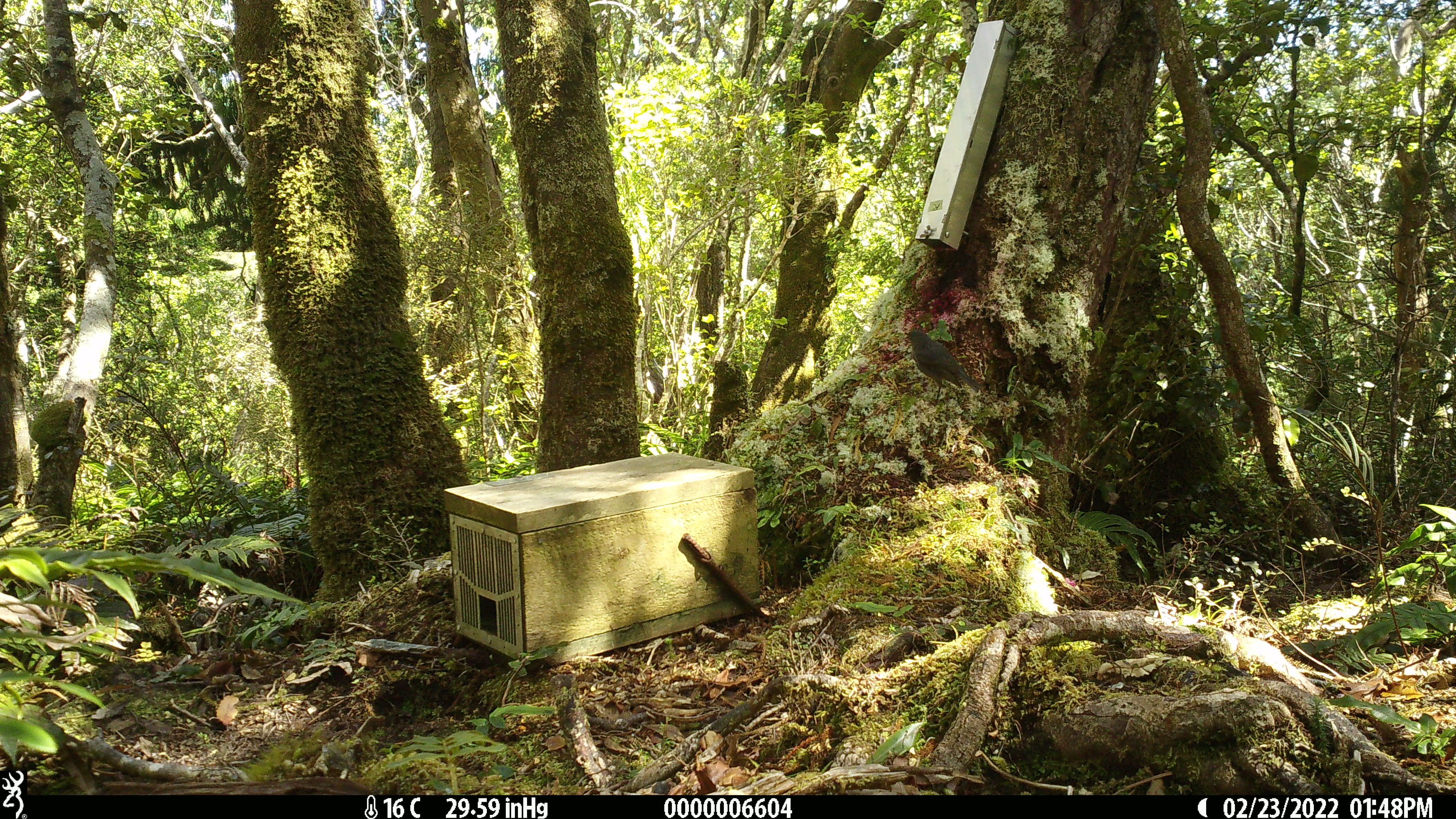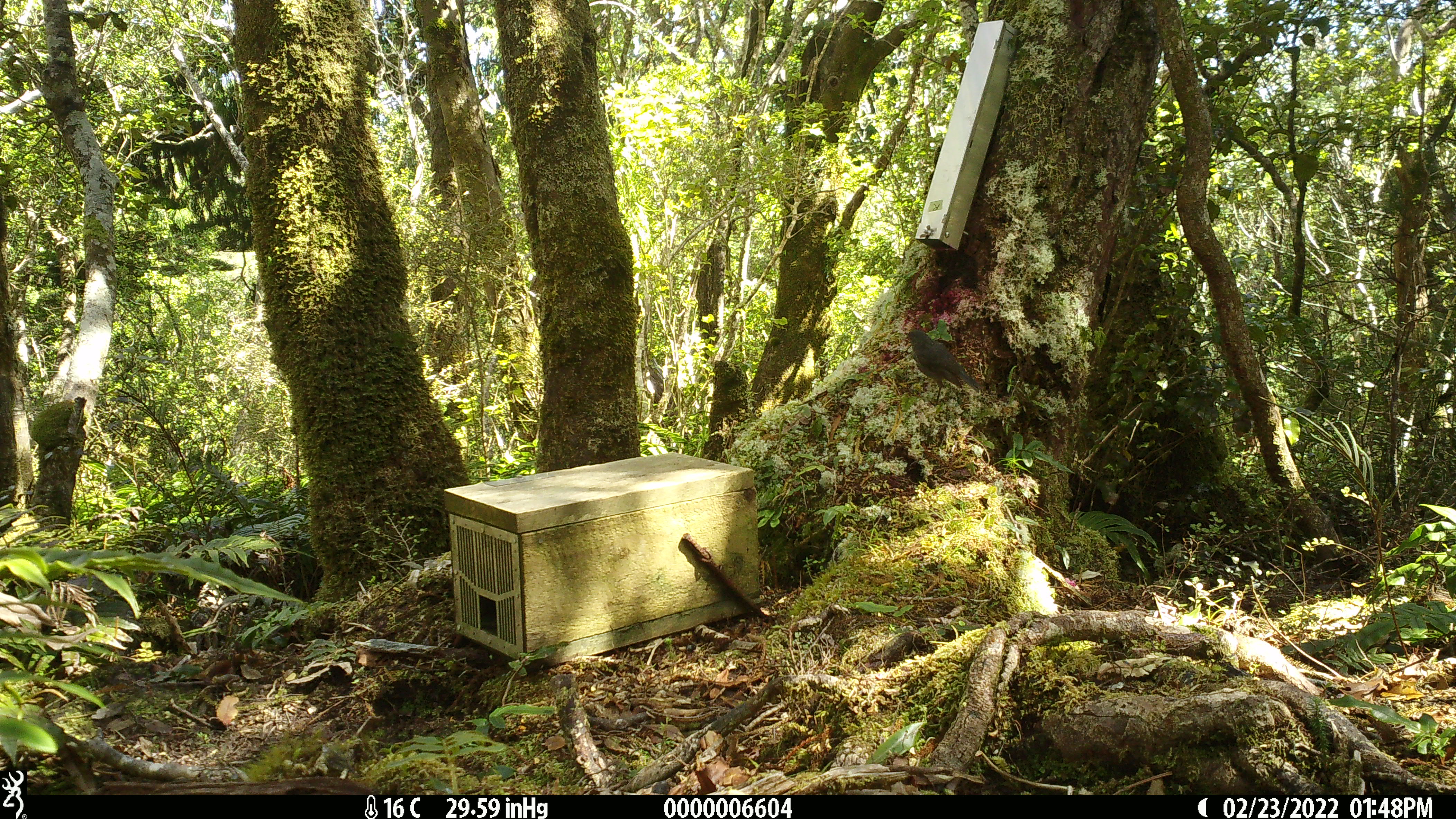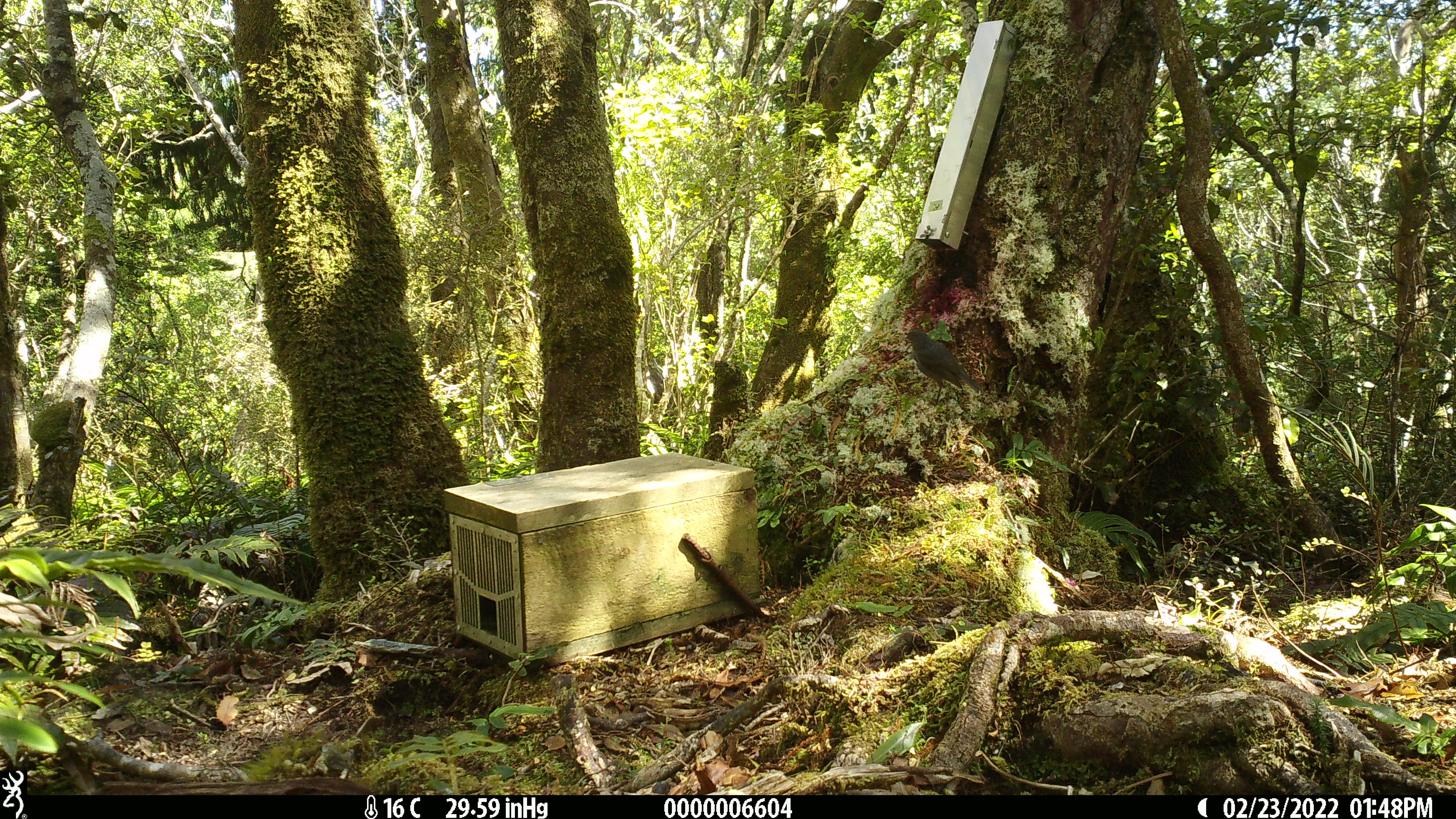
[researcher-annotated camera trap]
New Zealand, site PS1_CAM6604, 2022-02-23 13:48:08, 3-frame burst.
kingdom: Animalia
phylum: Chordata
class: Aves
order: Passeriformes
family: Petroicidae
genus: Petroica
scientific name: Petroica australis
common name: new zealand robin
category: robin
Robin (new zealand robin) (Petroica australis).